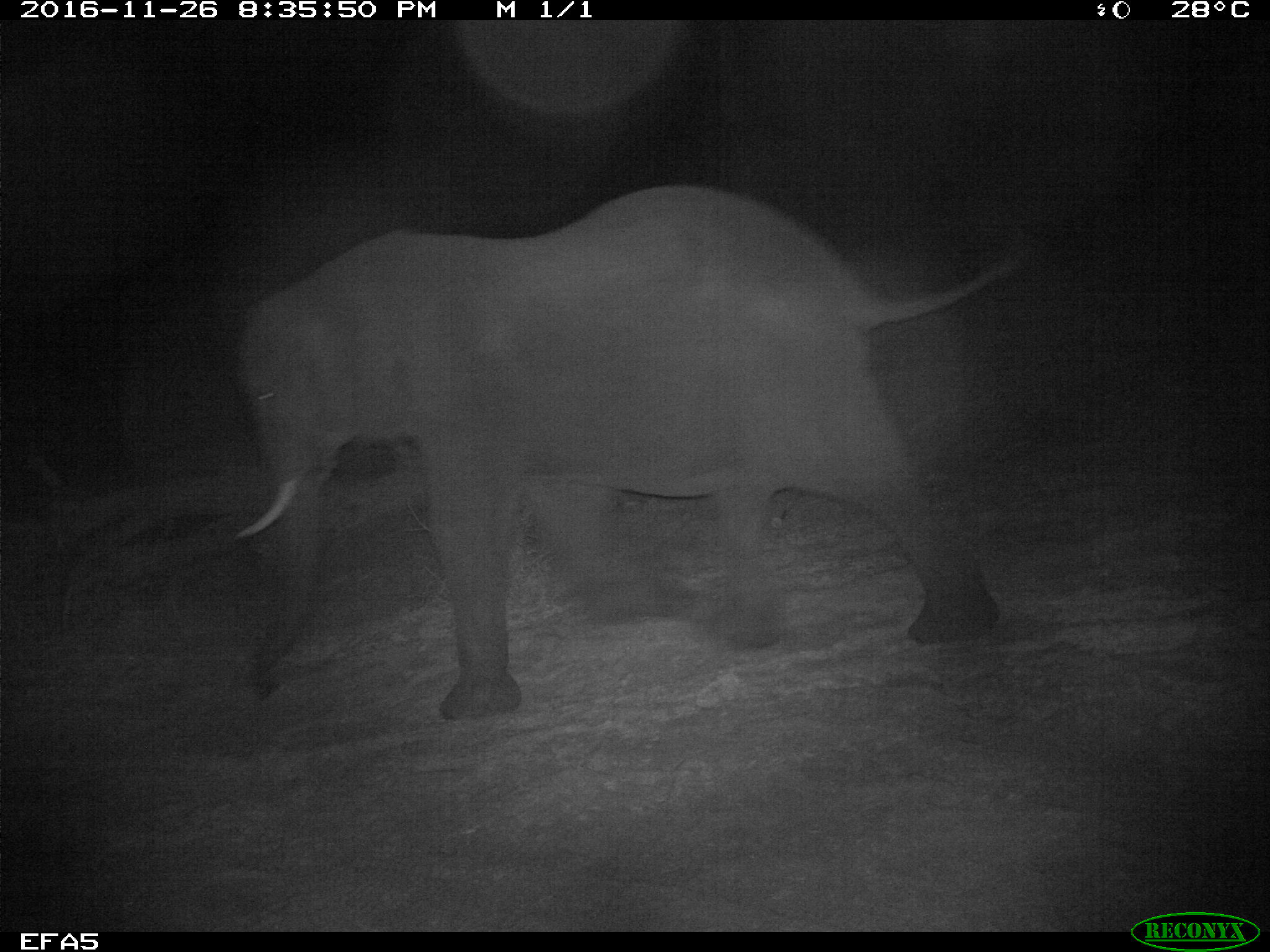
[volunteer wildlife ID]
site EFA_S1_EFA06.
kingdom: Animalia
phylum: Chordata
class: Mammalia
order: Proboscidea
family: Elephantidae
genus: Loxodonta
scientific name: Loxodonta africana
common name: african bush elephant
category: elephant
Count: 1.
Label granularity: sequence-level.